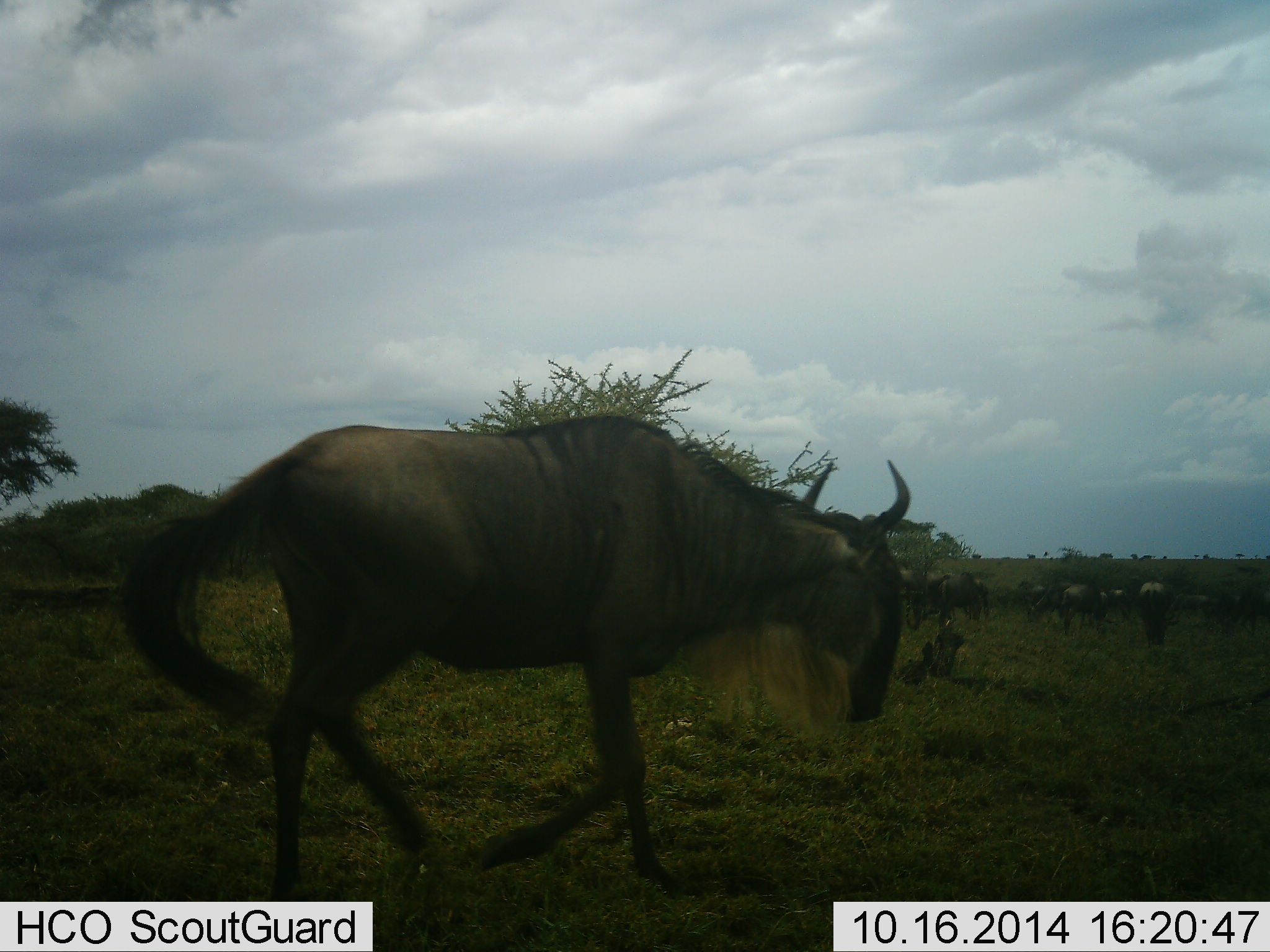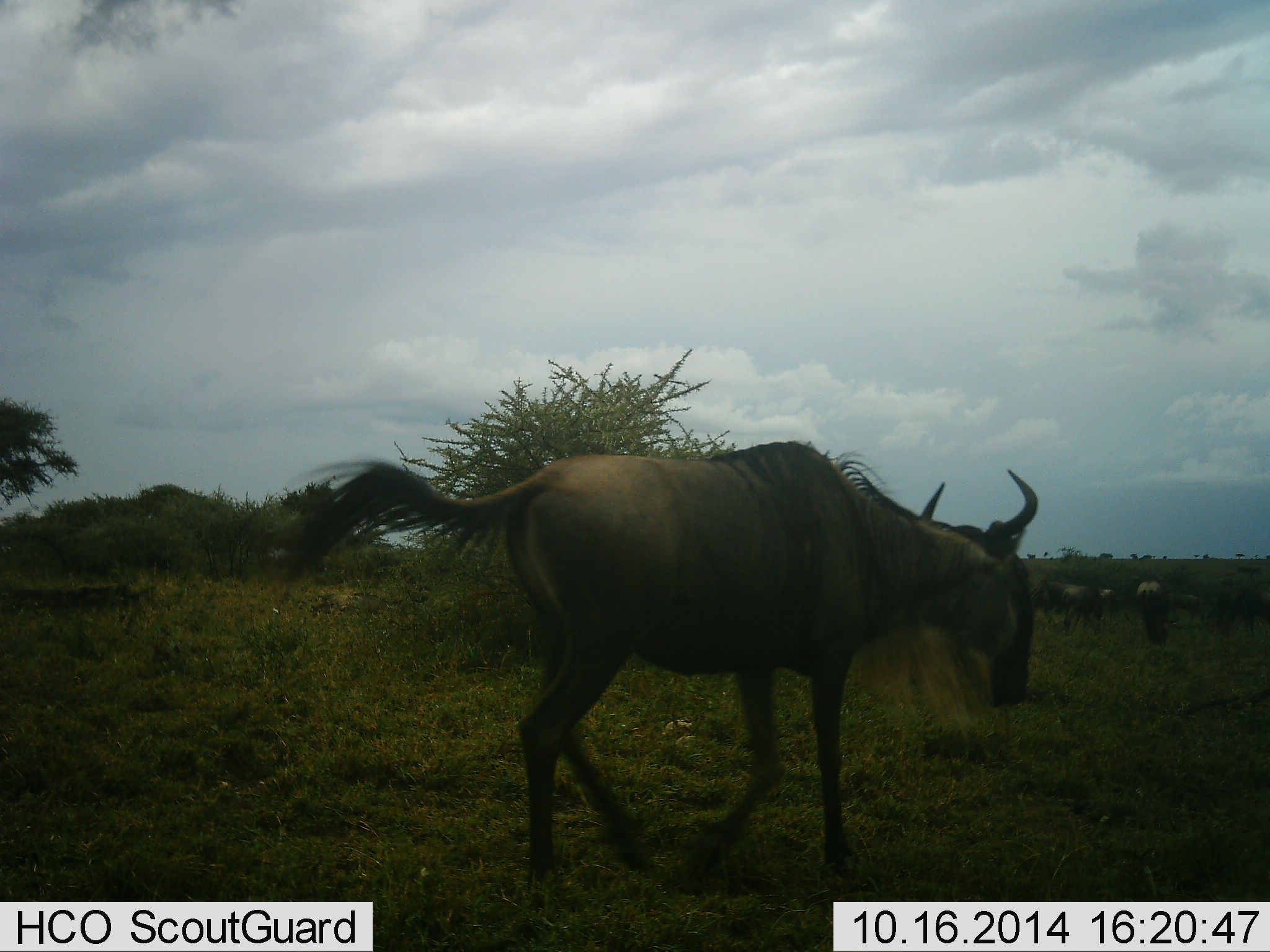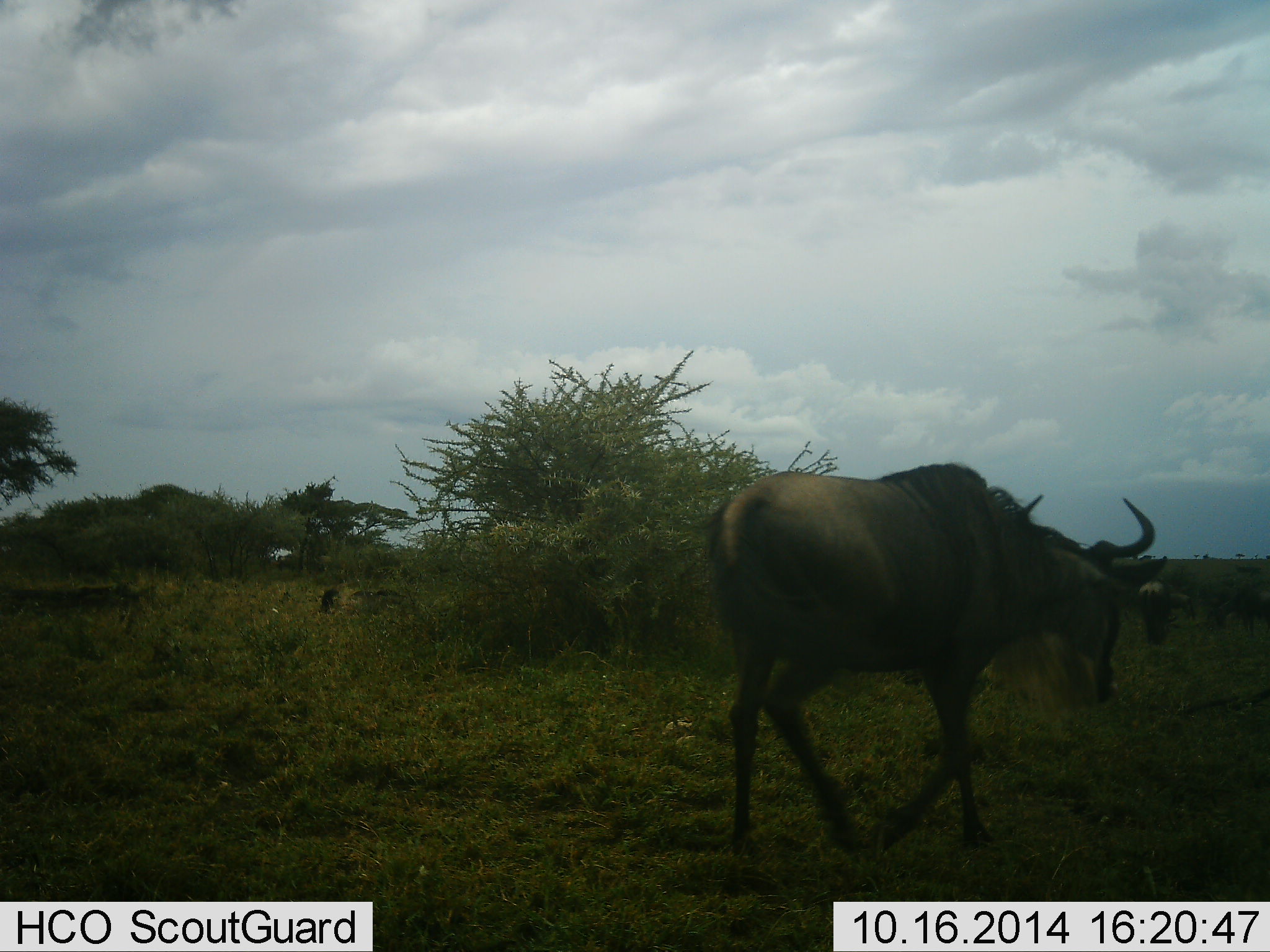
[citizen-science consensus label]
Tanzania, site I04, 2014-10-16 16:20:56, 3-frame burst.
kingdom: Animalia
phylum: Chordata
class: Mammalia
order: Artiodactyla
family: Bovidae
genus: Connochaetes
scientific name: Connochaetes taurinus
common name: blue wildebeest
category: wildebeest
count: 11-50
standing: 0%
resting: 0%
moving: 90%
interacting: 0%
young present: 0%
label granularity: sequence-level